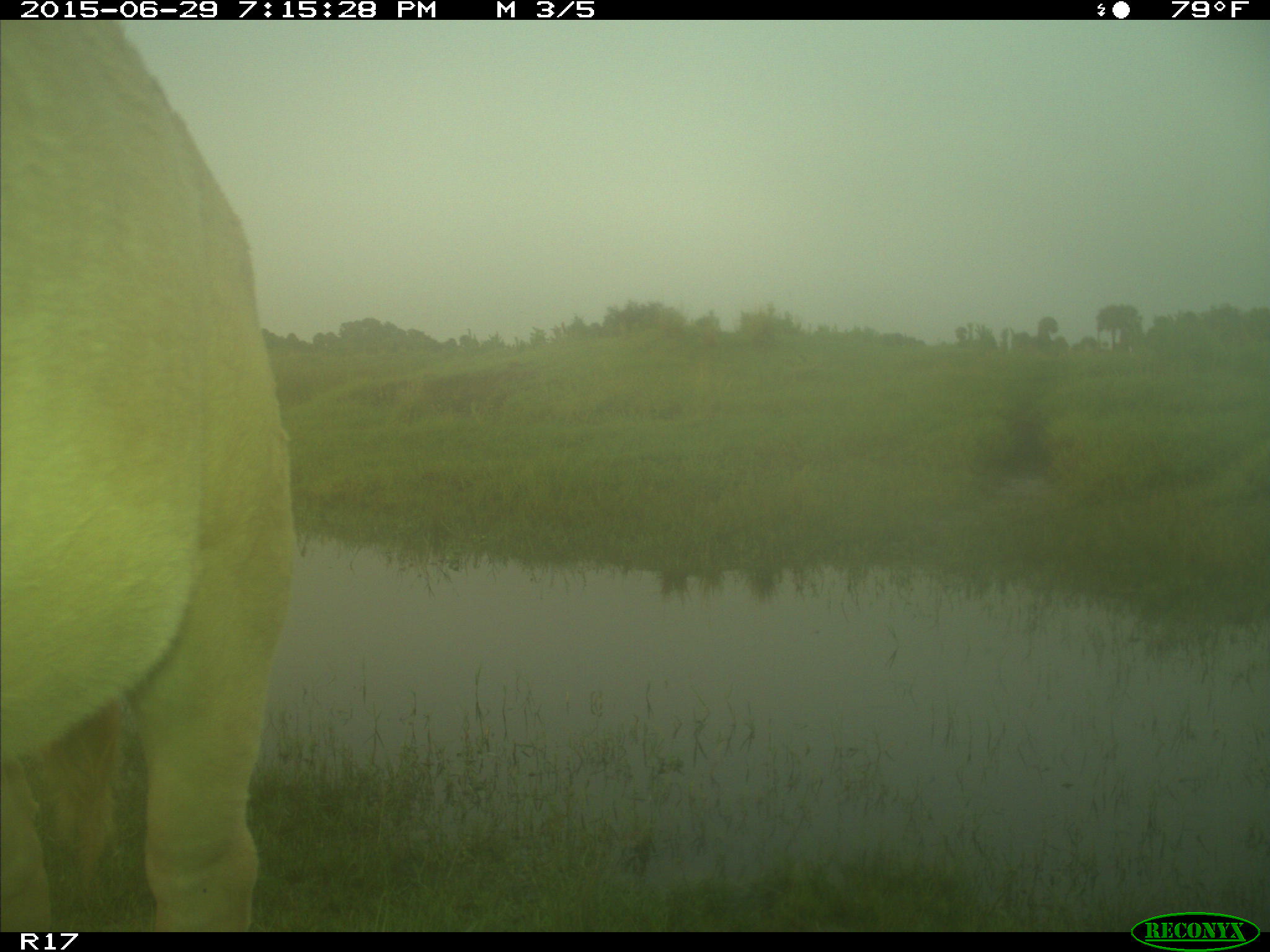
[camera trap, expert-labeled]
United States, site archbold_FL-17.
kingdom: Animalia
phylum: Chordata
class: Mammalia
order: Artiodactyla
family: Bovidae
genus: Bos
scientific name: Bos taurus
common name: domestic cow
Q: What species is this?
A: Bos taurus (domestic cow).